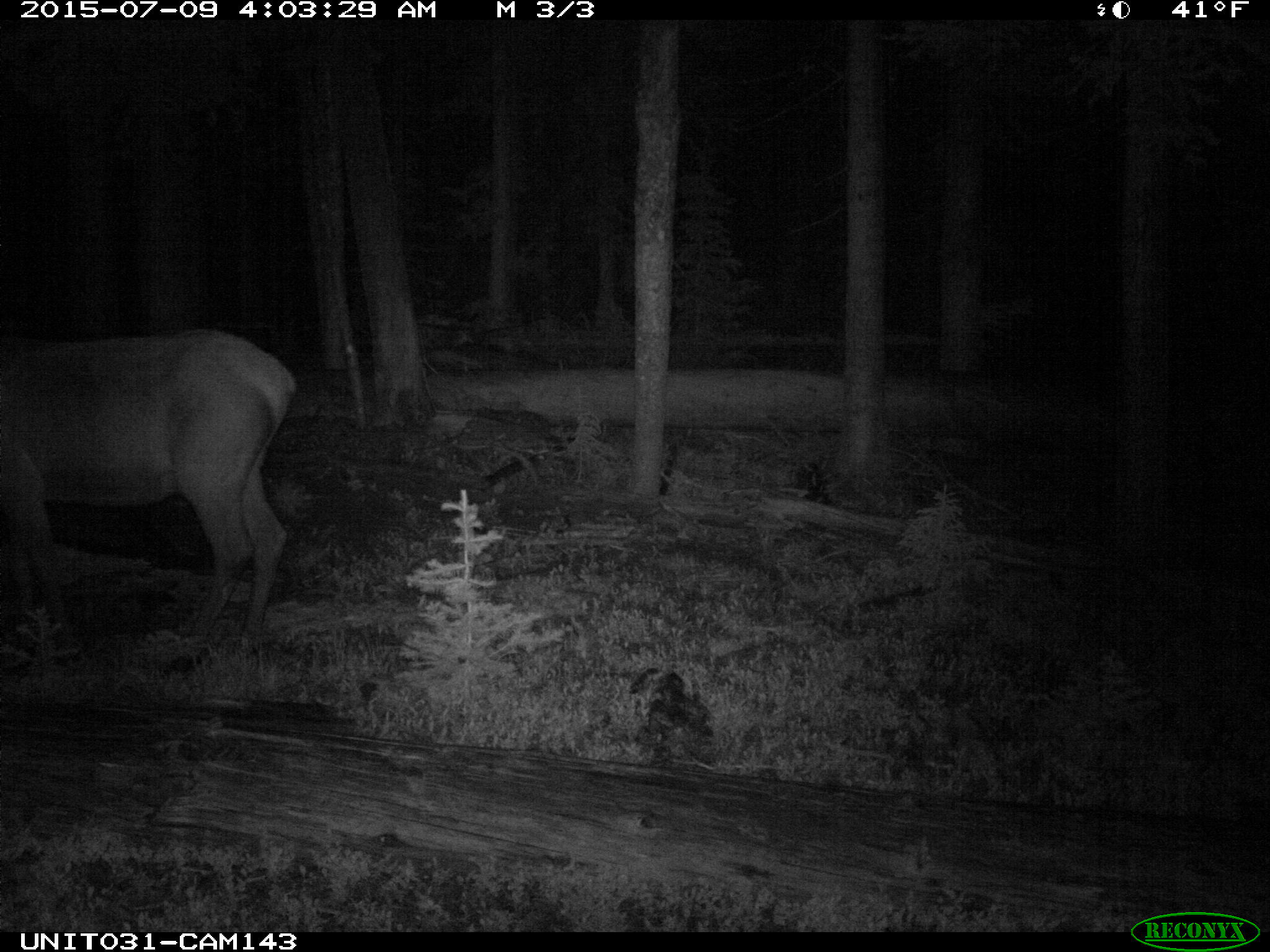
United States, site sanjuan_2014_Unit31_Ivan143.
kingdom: Animalia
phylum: Chordata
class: Mammalia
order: Artiodactyla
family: Cervidae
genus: Cervus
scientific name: Cervus elaphus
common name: red deer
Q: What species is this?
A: Cervus elaphus (red deer).